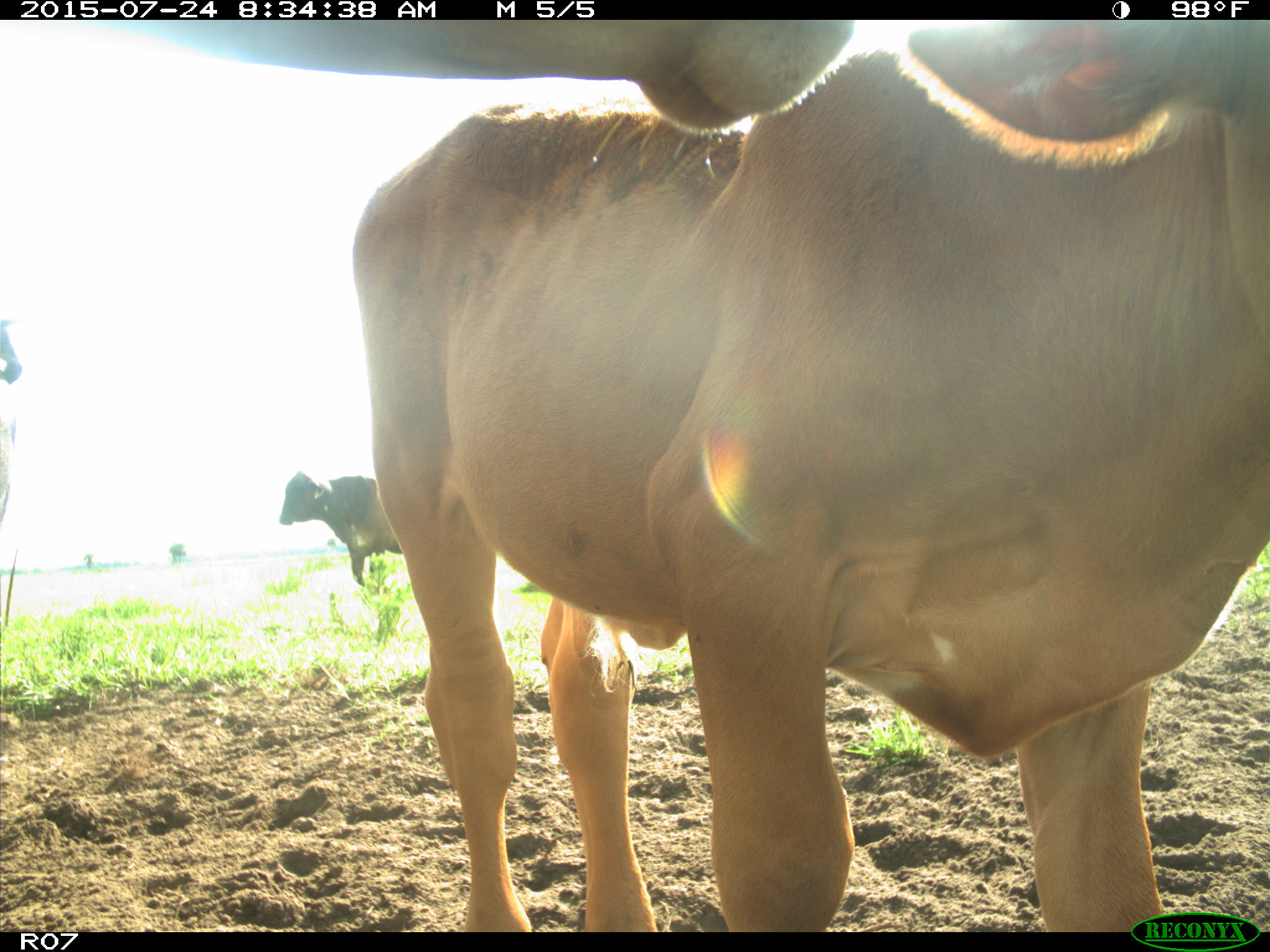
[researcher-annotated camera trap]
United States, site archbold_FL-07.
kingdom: Animalia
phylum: Chordata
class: Mammalia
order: Artiodactyla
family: Bovidae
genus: Bos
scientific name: Bos taurus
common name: domestic cow